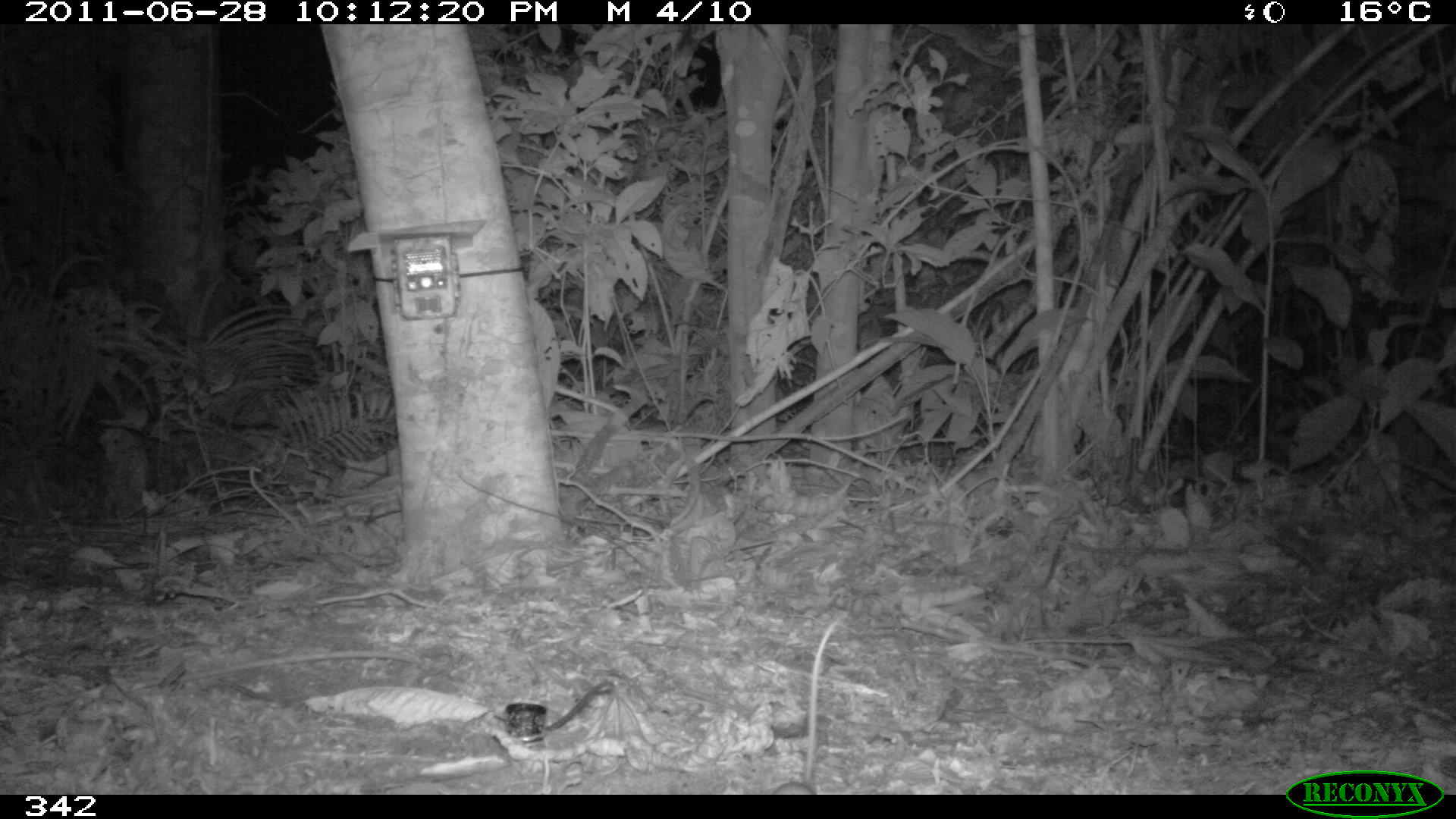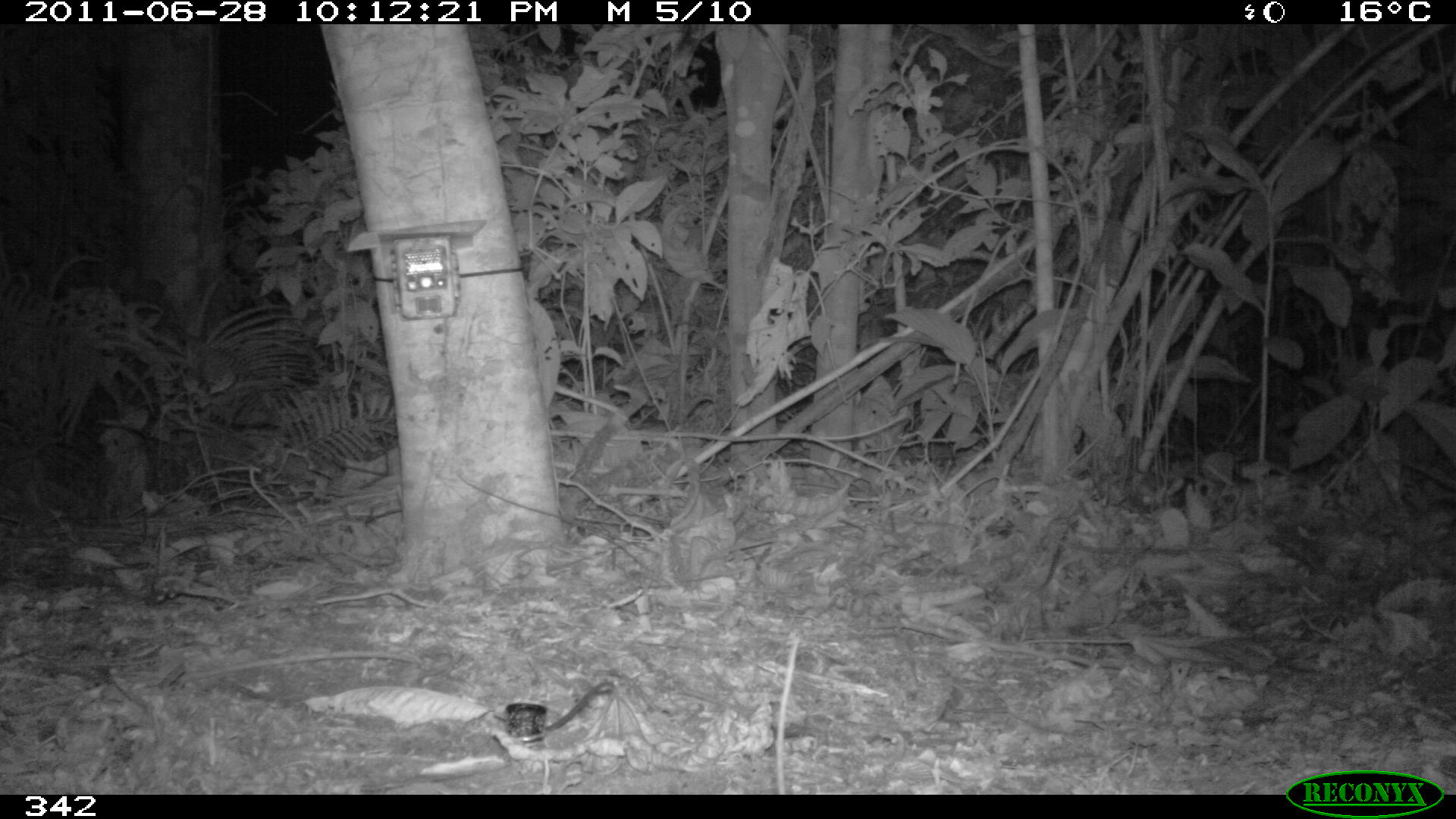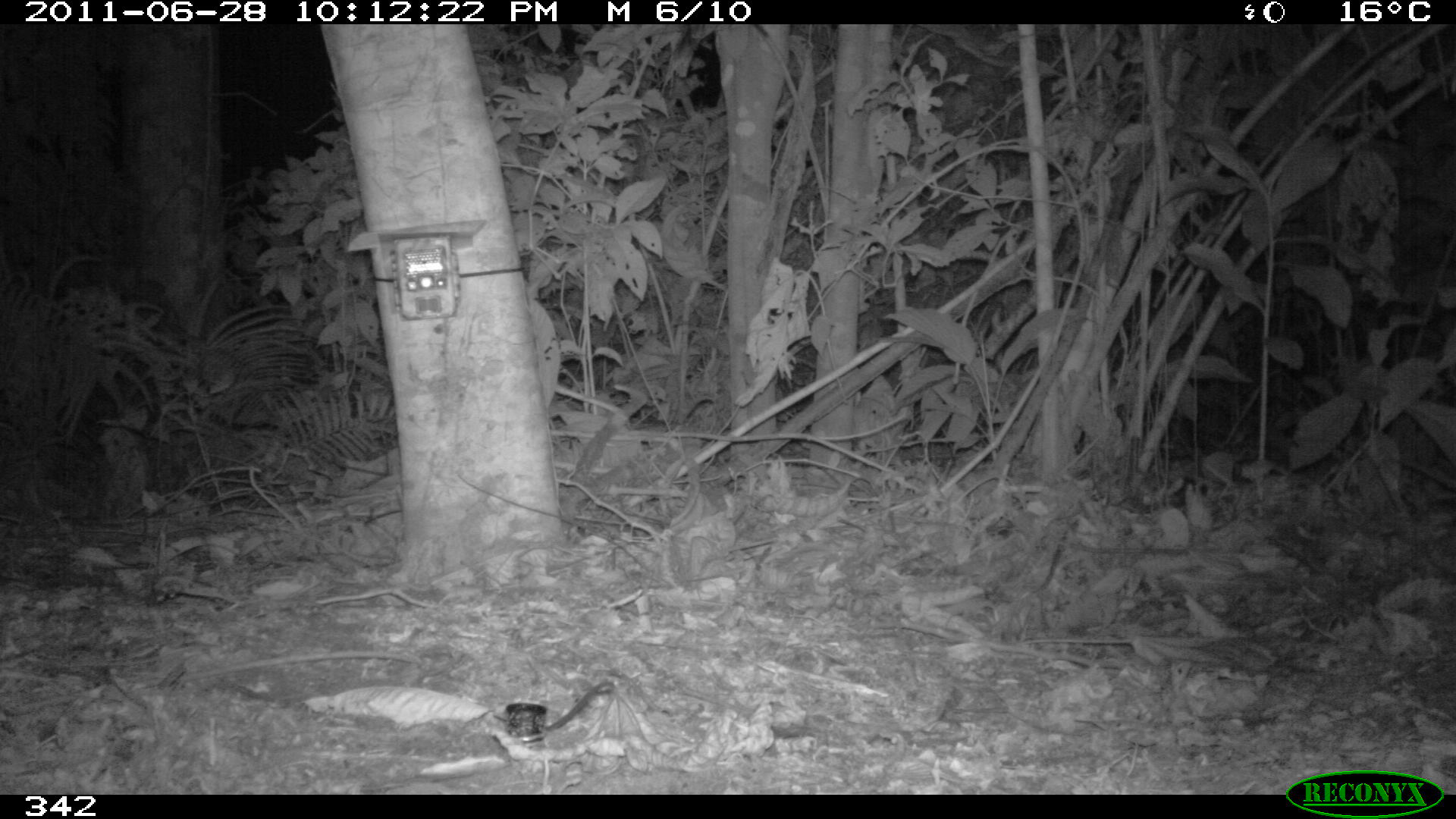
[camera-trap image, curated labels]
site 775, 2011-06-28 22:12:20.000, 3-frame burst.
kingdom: Animalia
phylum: Chordata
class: Mammalia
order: Rodentia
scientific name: Rodentia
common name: rodents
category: unknown rodent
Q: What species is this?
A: Unknown rodent (rodents) (Rodentia).